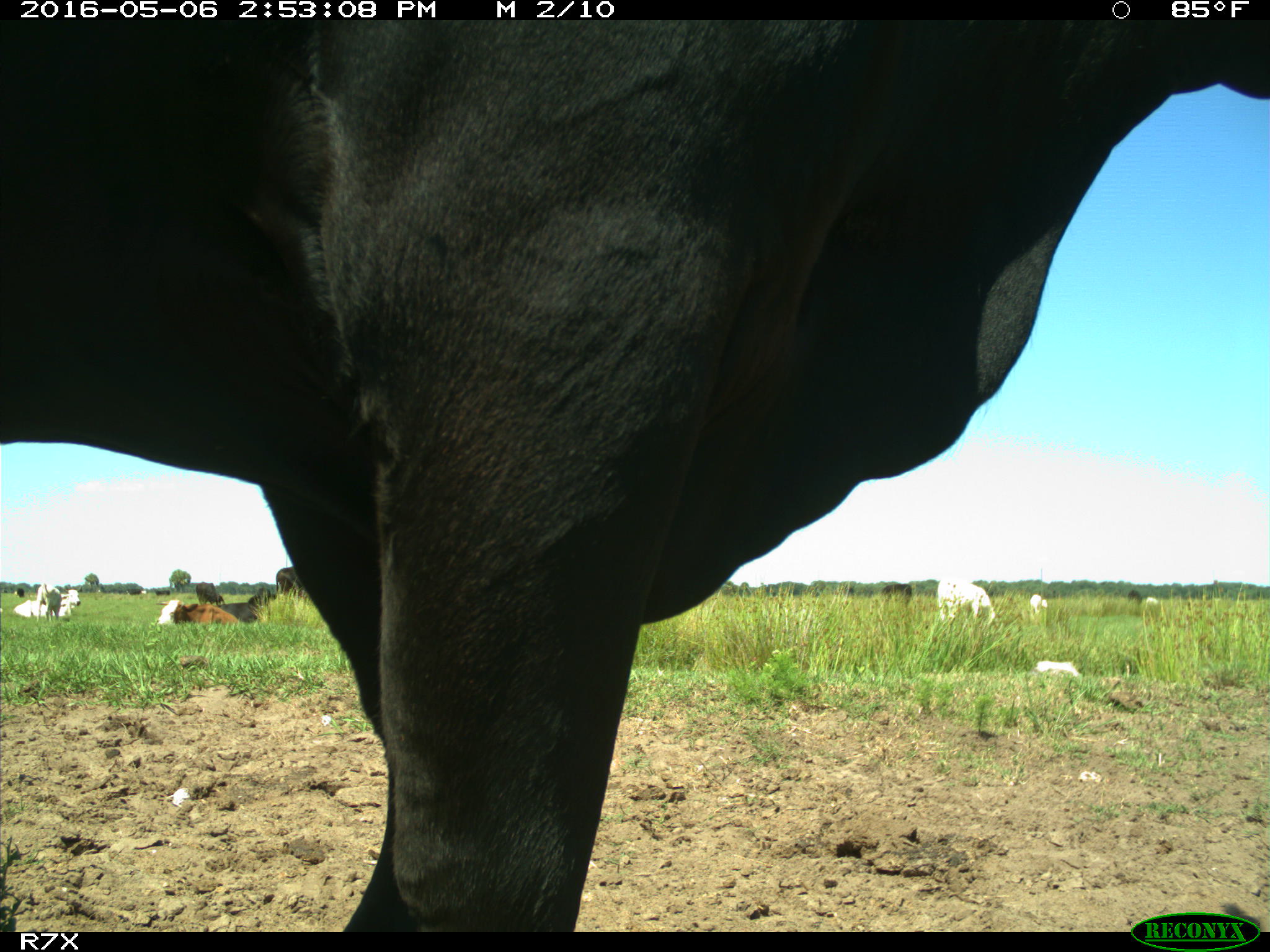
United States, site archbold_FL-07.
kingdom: Animalia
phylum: Chordata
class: Mammalia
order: Artiodactyla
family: Bovidae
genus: Bos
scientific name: Bos taurus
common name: domestic cow